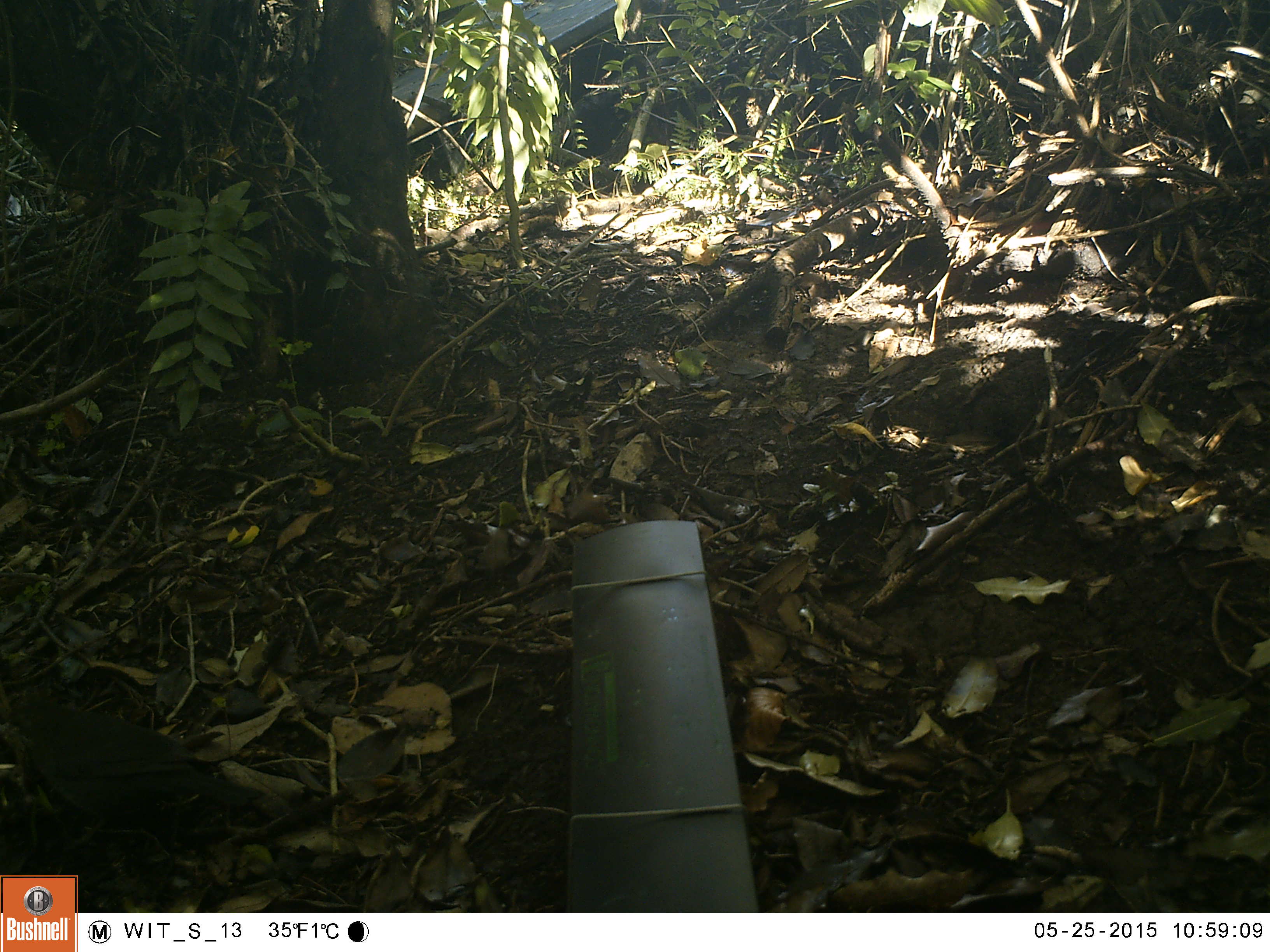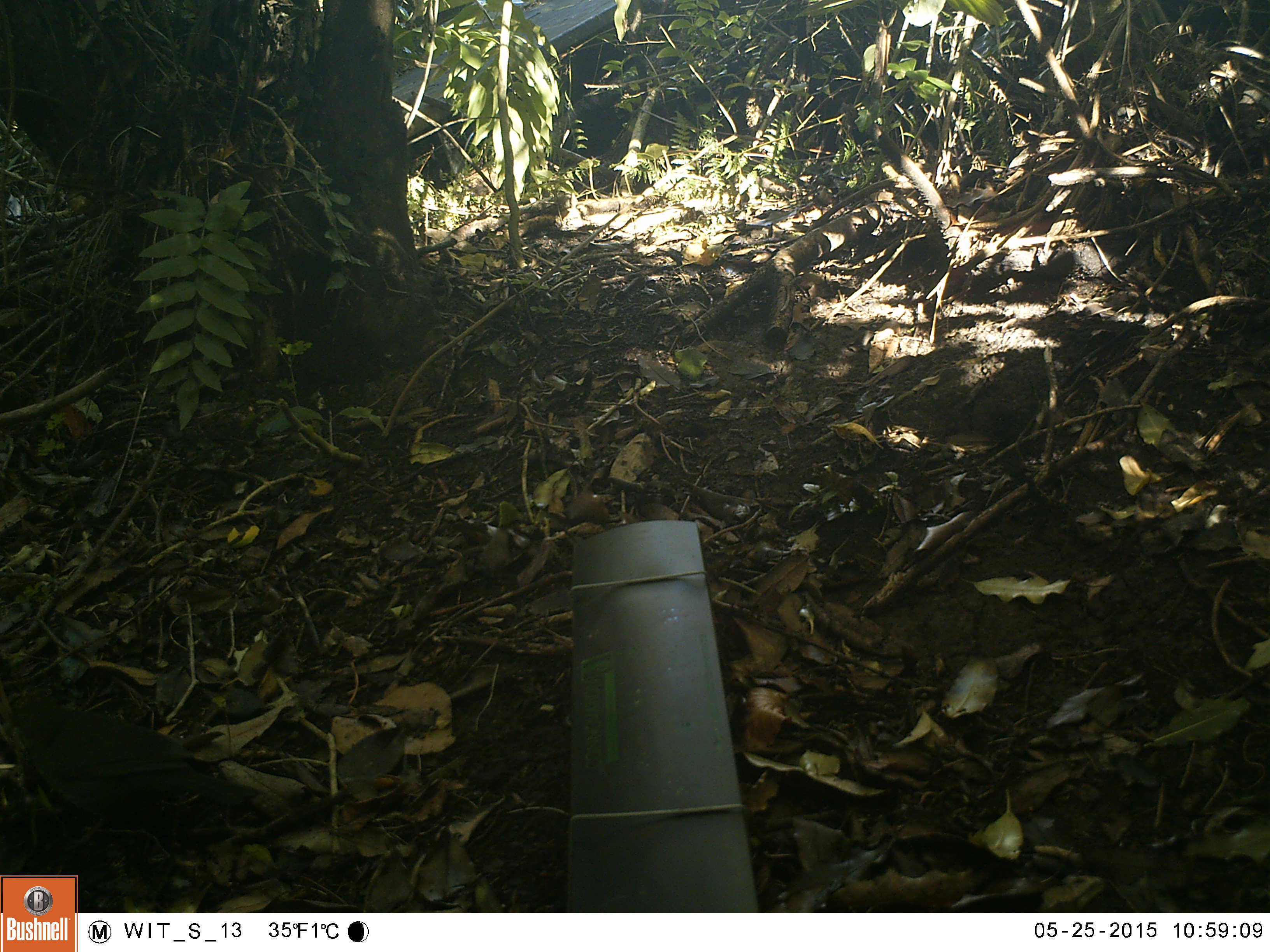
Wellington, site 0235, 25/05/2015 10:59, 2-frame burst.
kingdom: Animalia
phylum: Chordata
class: Aves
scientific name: Aves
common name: bird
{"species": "bird (Aves)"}